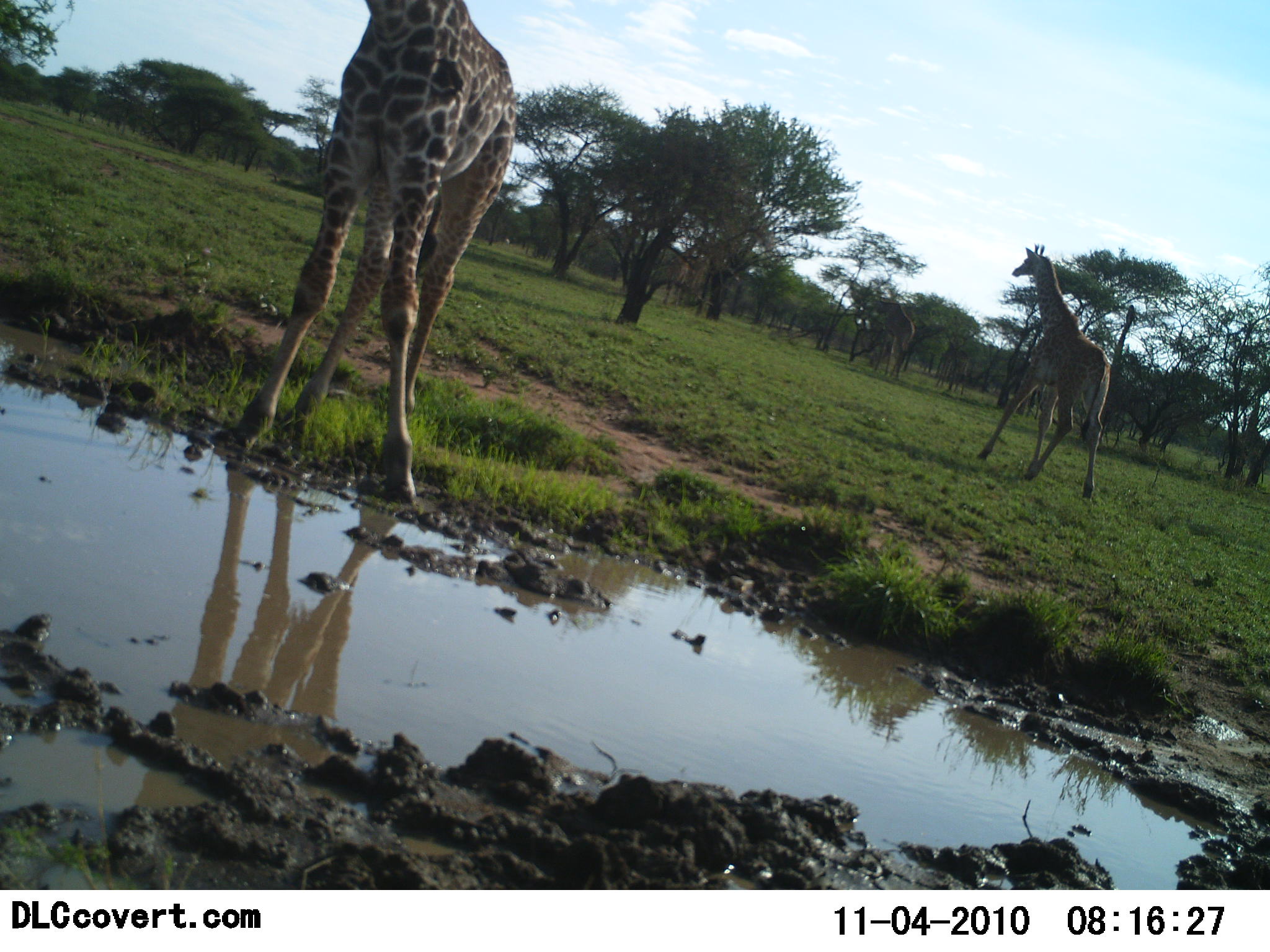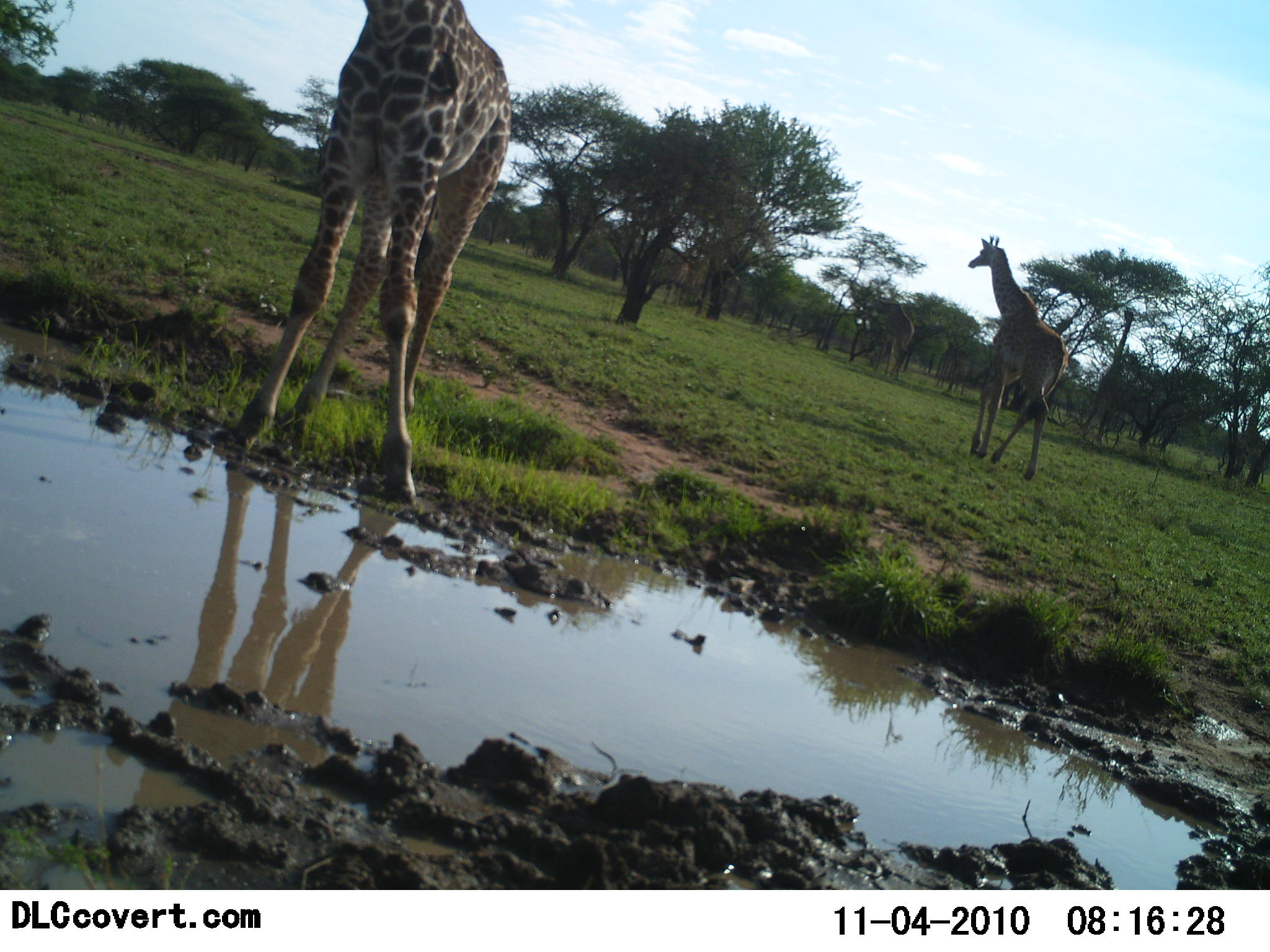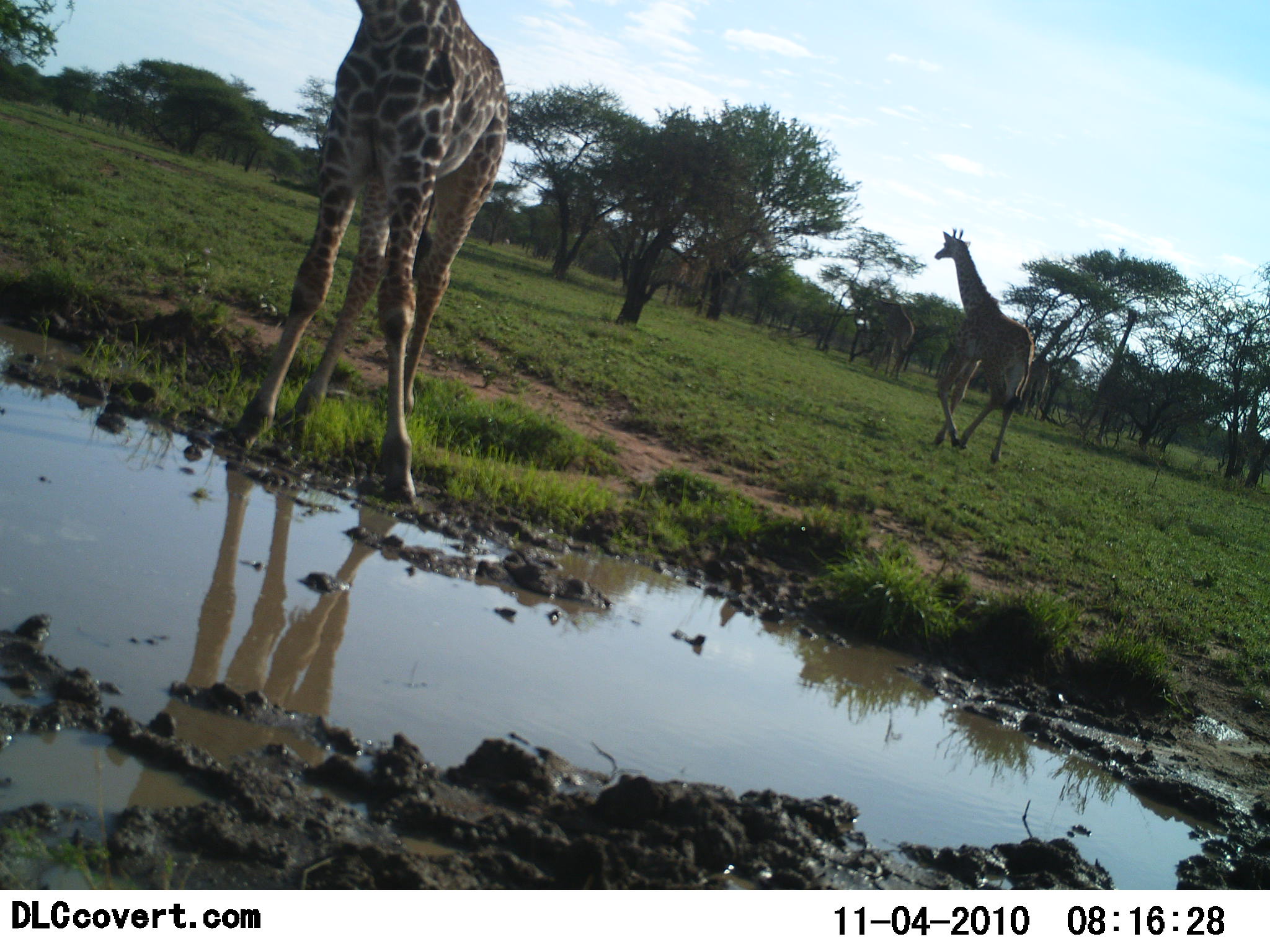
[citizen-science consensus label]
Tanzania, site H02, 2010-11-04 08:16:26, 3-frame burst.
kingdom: Animalia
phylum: Chordata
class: Mammalia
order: Artiodactyla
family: Giraffidae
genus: Giraffa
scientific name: Giraffa camelopardalis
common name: giraffe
Giraffe (Giraffa camelopardalis), count 2. Behavior (volunteer vote fractions): standing 85%, resting 0%, moving 85%, interacting 0%. Young present (vote fraction): 0%. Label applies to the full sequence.